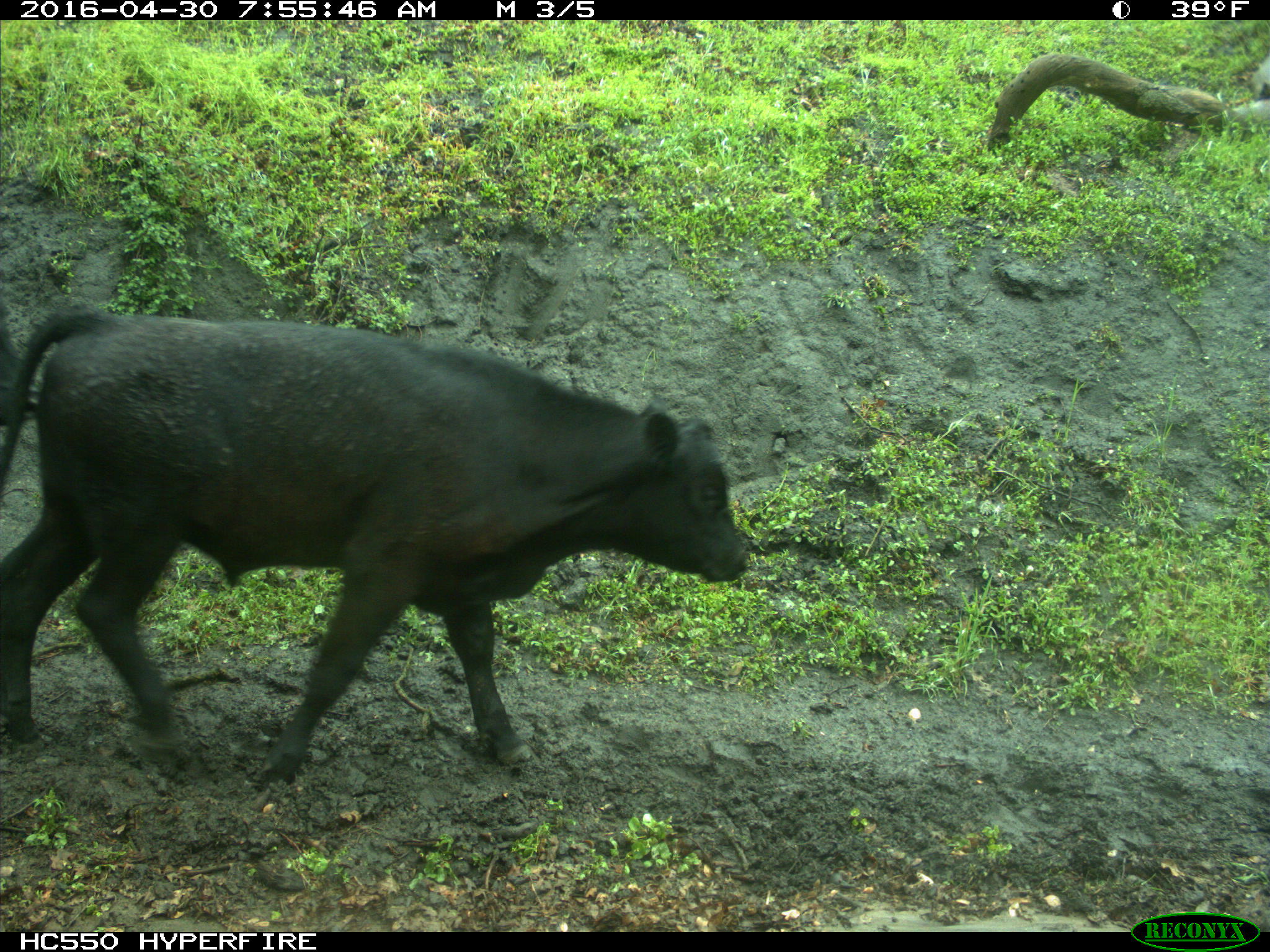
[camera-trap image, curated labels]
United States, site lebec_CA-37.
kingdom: Animalia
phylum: Chordata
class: Mammalia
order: Artiodactyla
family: Bovidae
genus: Bos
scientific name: Bos taurus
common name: domestic cow